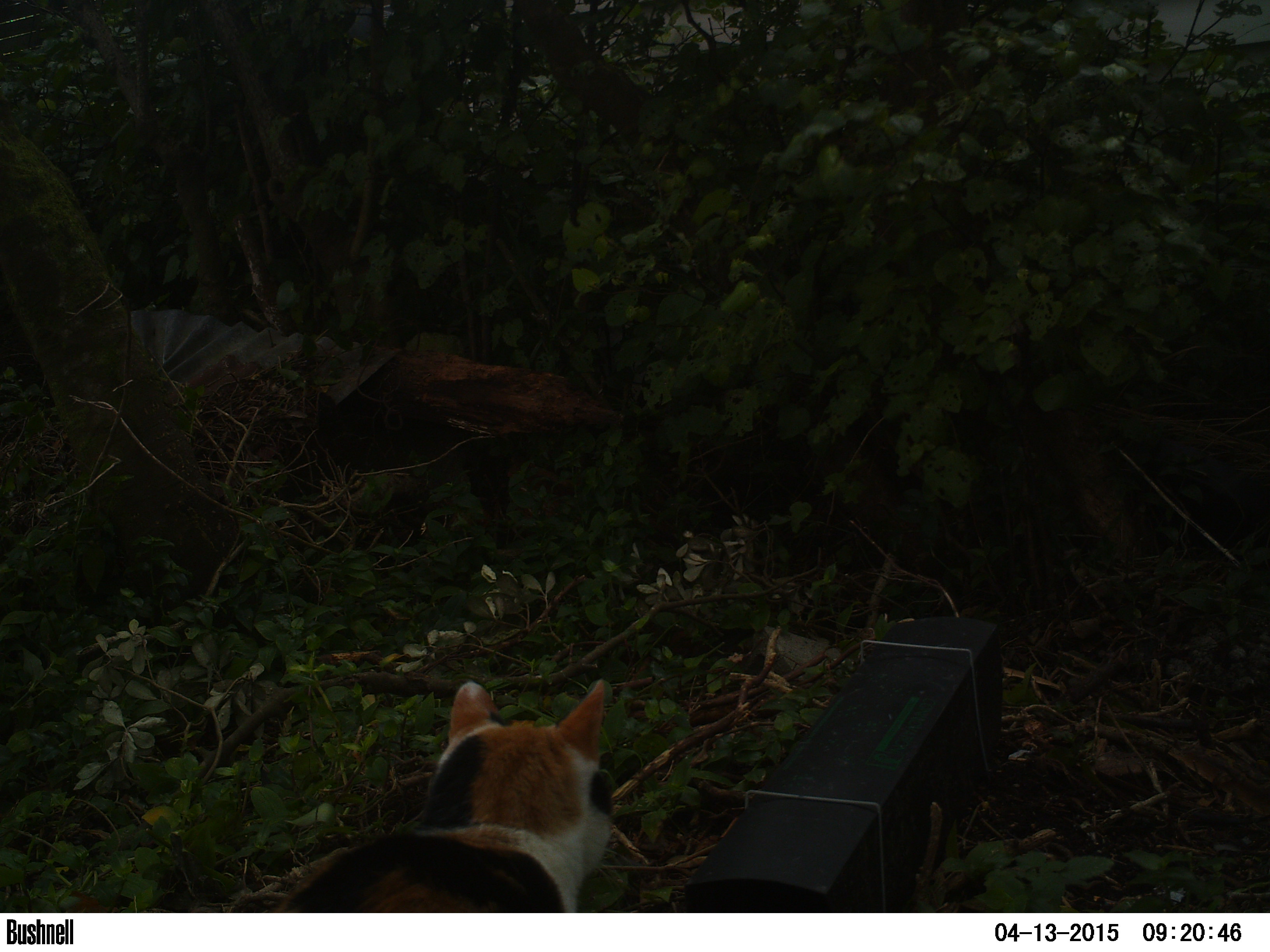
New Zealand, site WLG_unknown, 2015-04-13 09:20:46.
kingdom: Animalia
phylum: Chordata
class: Mammalia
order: Carnivora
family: Felidae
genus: Felis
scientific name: Felis catus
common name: domestic cat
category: cat